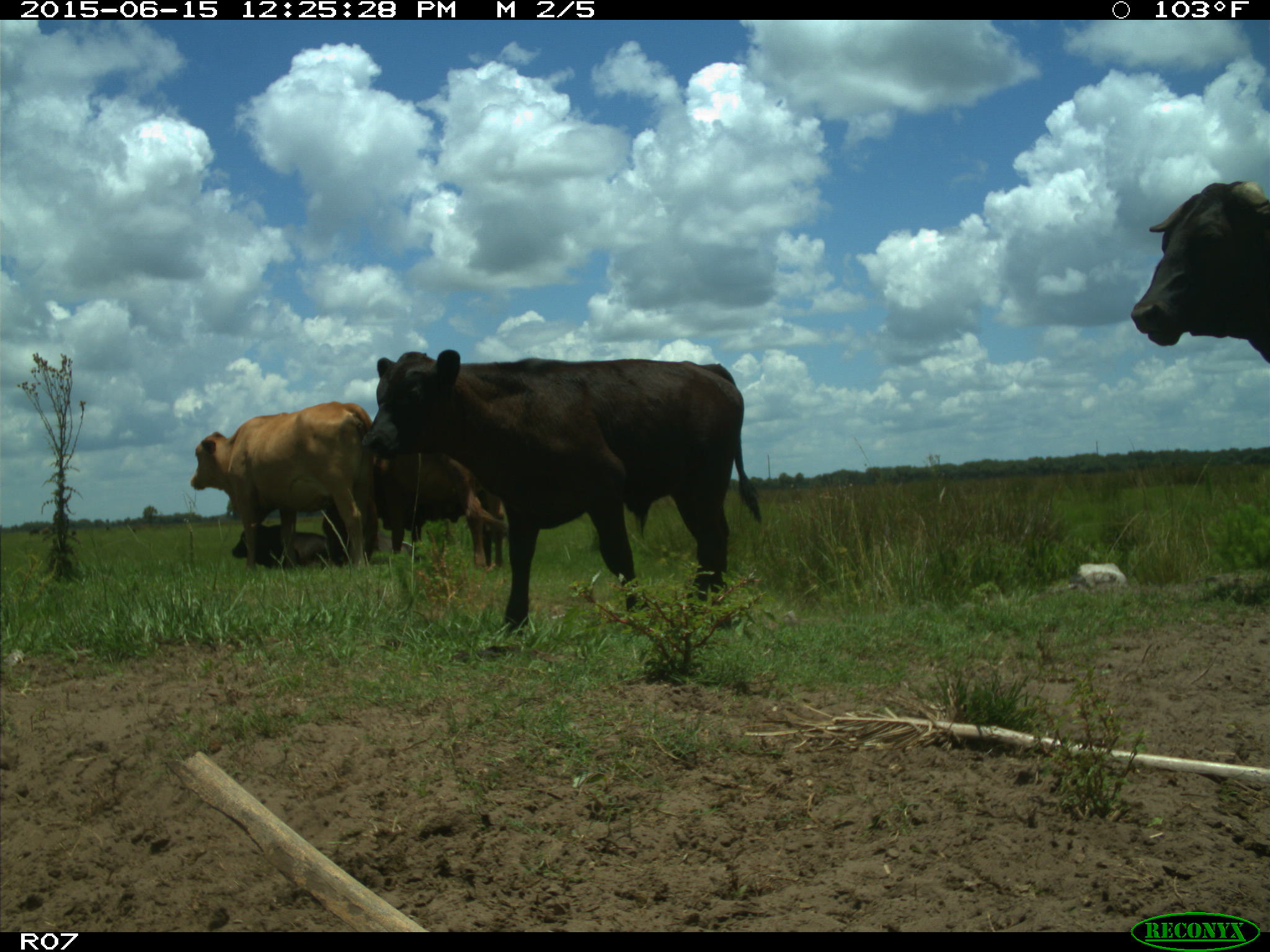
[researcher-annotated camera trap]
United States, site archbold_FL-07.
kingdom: Animalia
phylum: Chordata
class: Mammalia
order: Artiodactyla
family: Bovidae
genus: Bos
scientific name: Bos taurus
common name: domestic cow